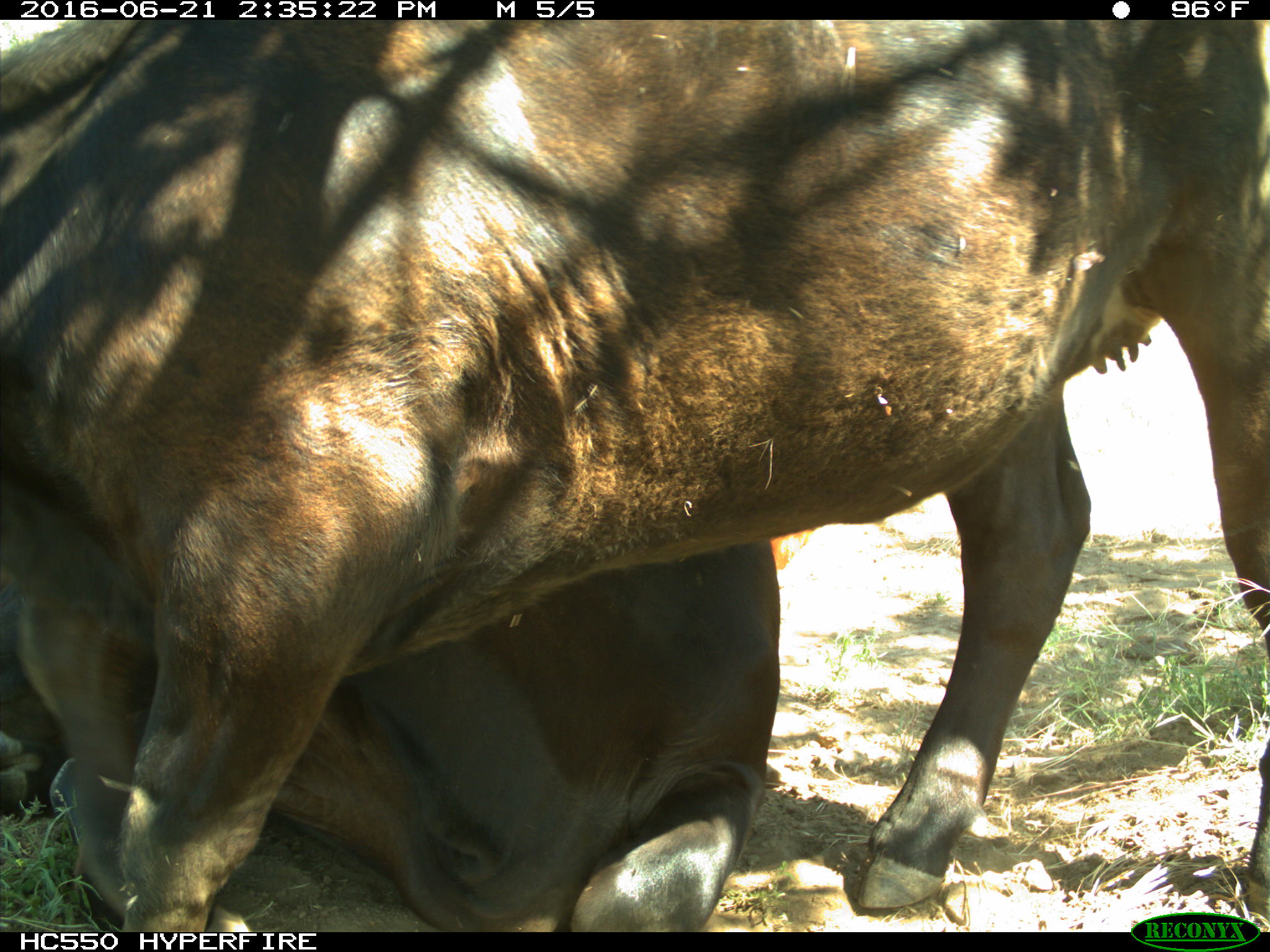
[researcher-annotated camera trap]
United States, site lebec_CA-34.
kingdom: Animalia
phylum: Chordata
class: Mammalia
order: Artiodactyla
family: Bovidae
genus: Bos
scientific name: Bos taurus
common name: domestic cow